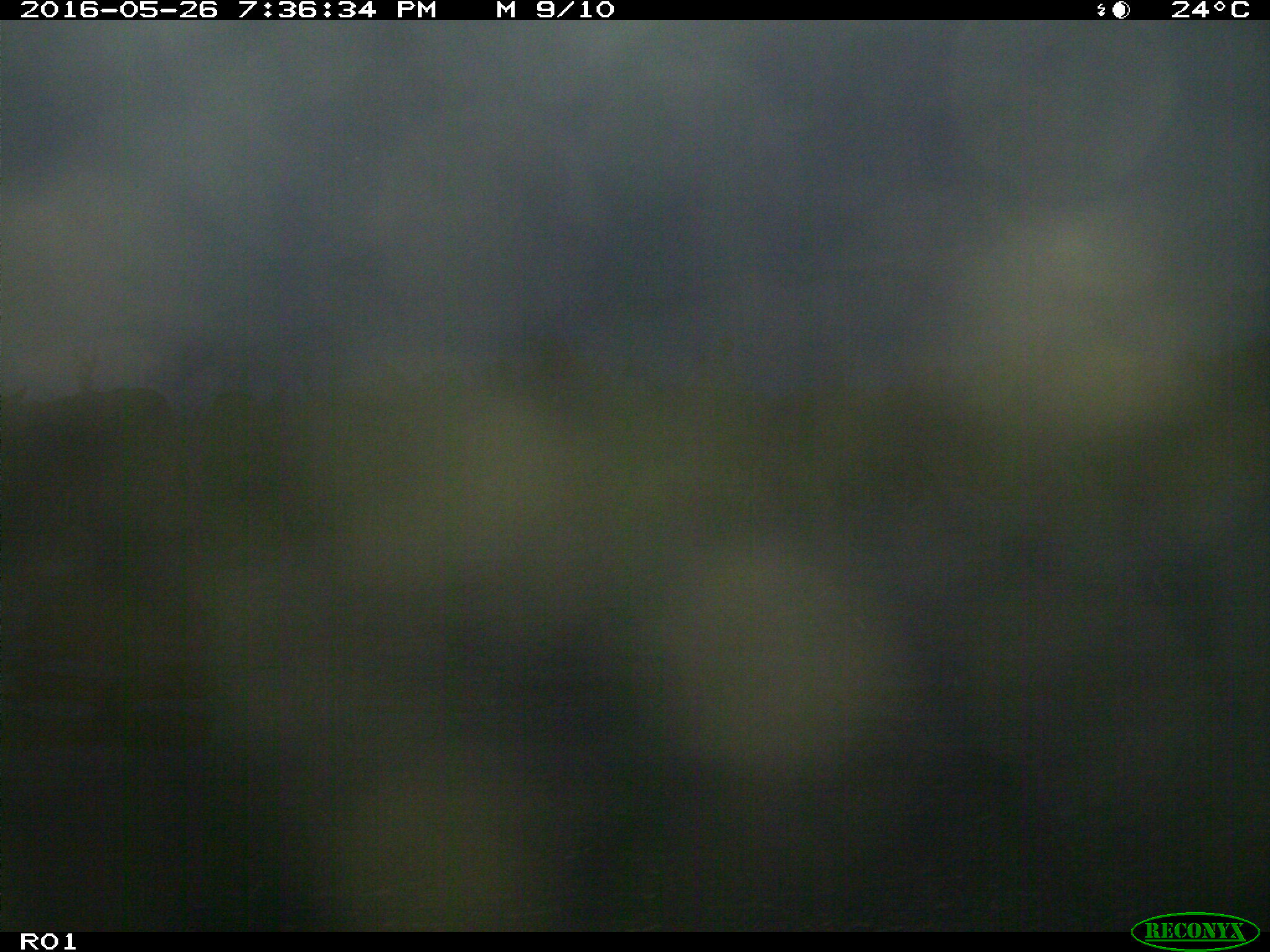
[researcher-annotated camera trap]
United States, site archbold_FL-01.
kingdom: Animalia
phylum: Chordata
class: Mammalia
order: Artiodactyla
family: Bovidae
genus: Bos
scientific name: Bos taurus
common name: domestic cow